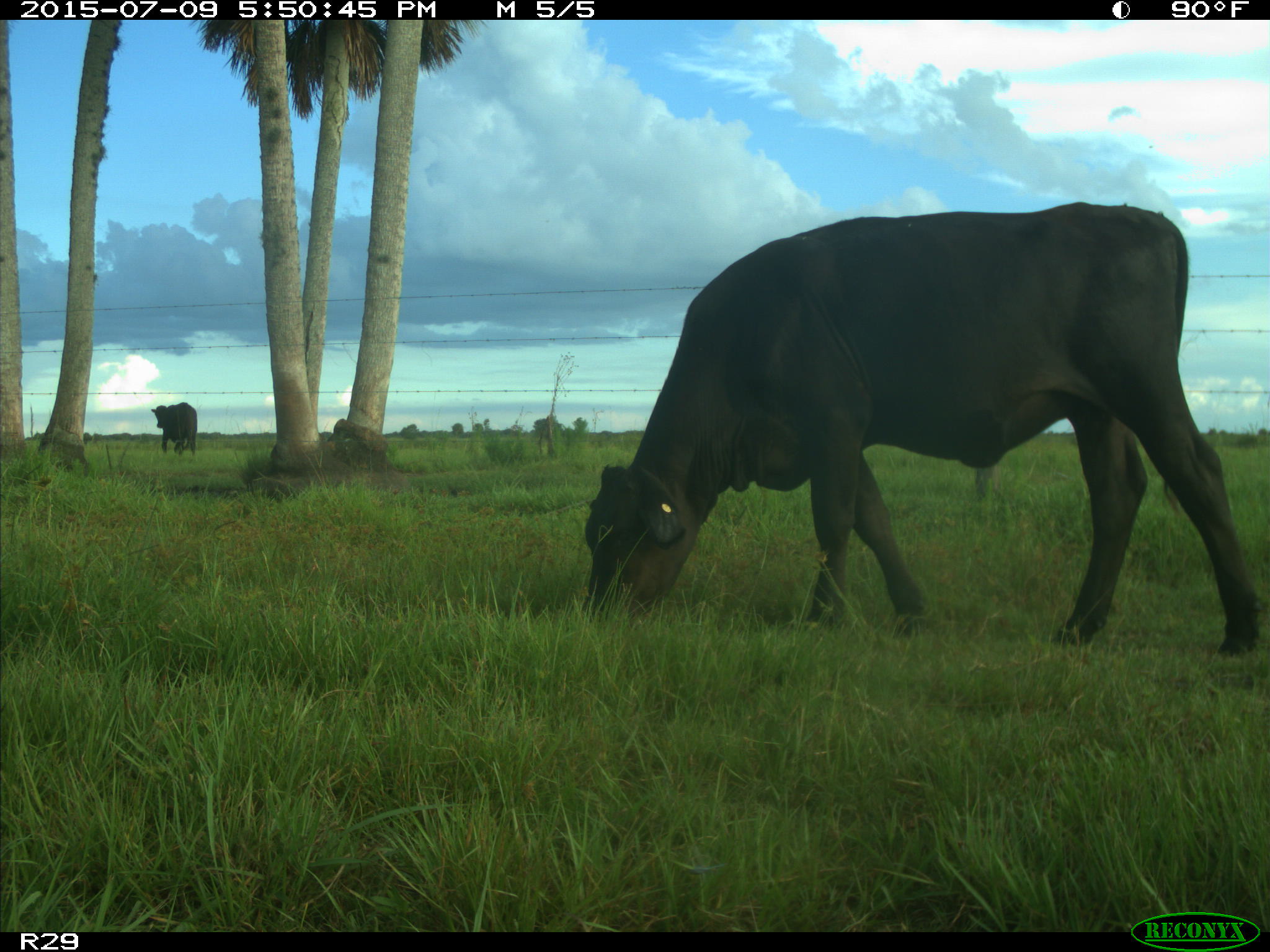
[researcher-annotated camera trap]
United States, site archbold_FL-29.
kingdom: Animalia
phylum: Chordata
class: Mammalia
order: Artiodactyla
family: Bovidae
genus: Bos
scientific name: Bos taurus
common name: domestic cow